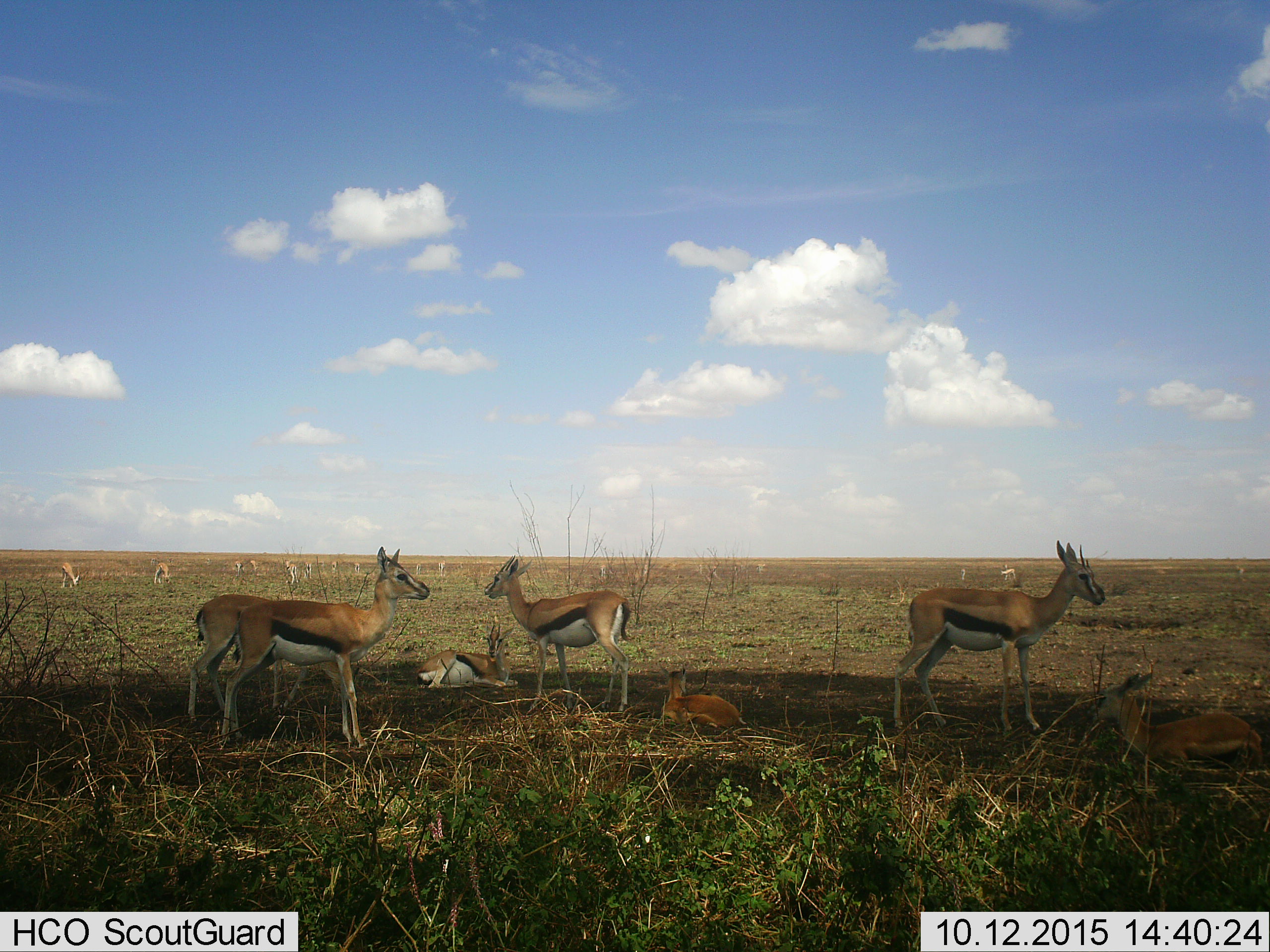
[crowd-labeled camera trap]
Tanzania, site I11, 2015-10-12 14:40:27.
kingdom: Animalia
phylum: Chordata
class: Mammalia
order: Artiodactyla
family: Bovidae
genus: Eudorcas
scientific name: Eudorcas thomsonii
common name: thomson's gazelle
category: gazellethomsons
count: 11-50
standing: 100%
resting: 100%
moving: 10%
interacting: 0%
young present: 70%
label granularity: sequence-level